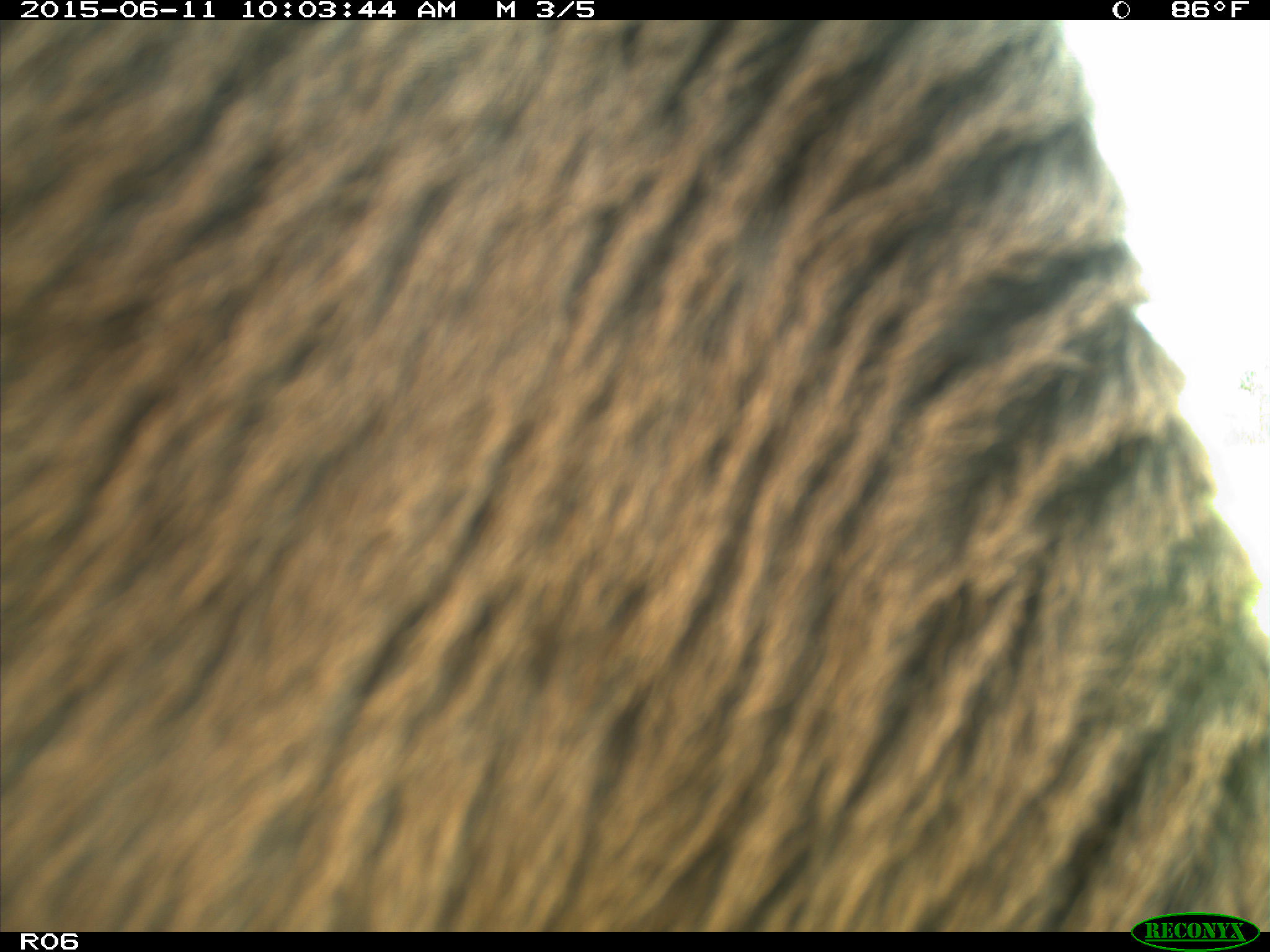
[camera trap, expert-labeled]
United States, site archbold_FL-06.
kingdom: Animalia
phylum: Chordata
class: Mammalia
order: Artiodactyla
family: Bovidae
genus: Bos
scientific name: Bos taurus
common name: domestic cow